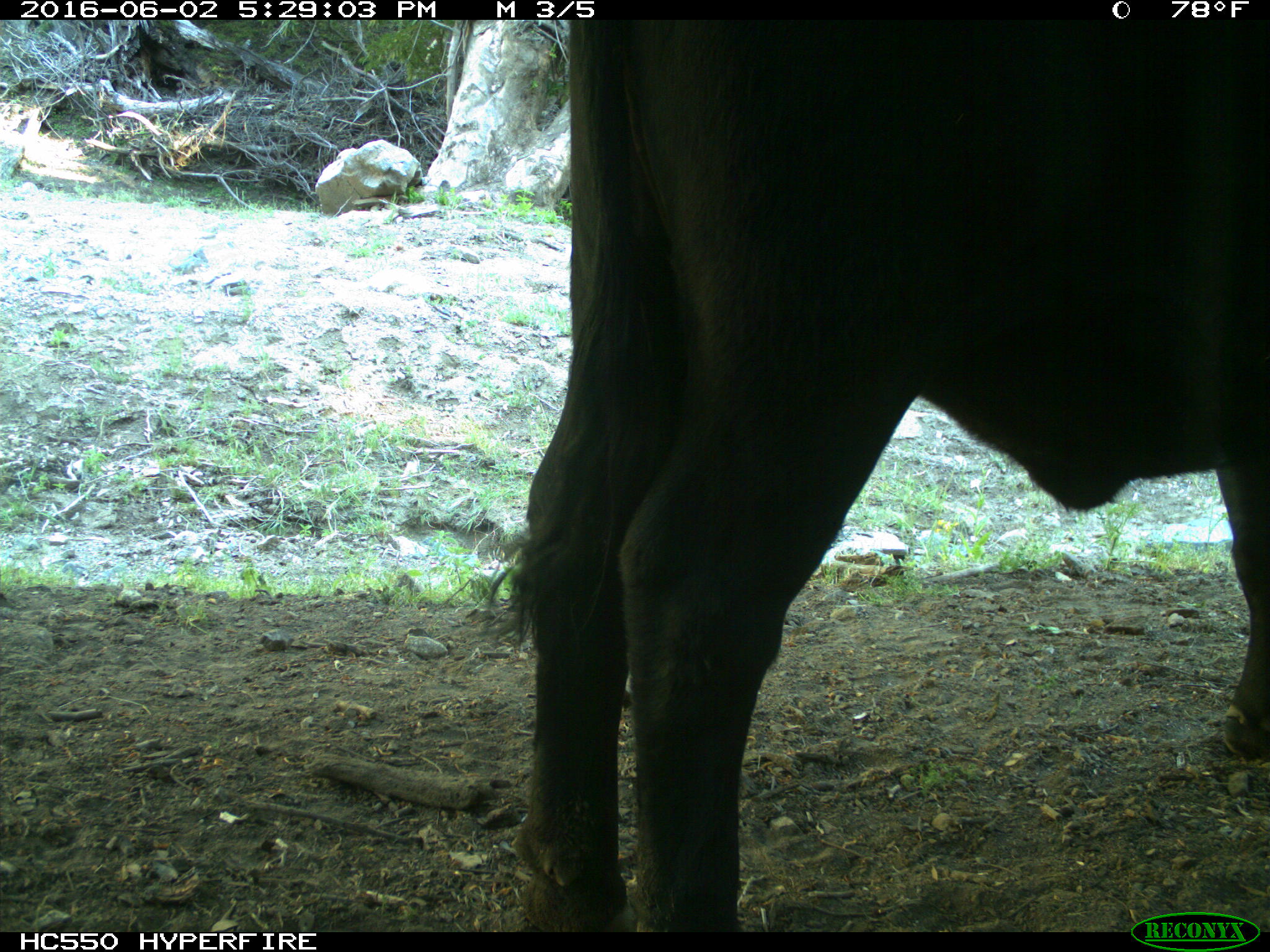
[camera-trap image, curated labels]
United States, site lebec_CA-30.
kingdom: Animalia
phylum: Chordata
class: Mammalia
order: Artiodactyla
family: Bovidae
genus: Bos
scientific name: Bos taurus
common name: domestic cow